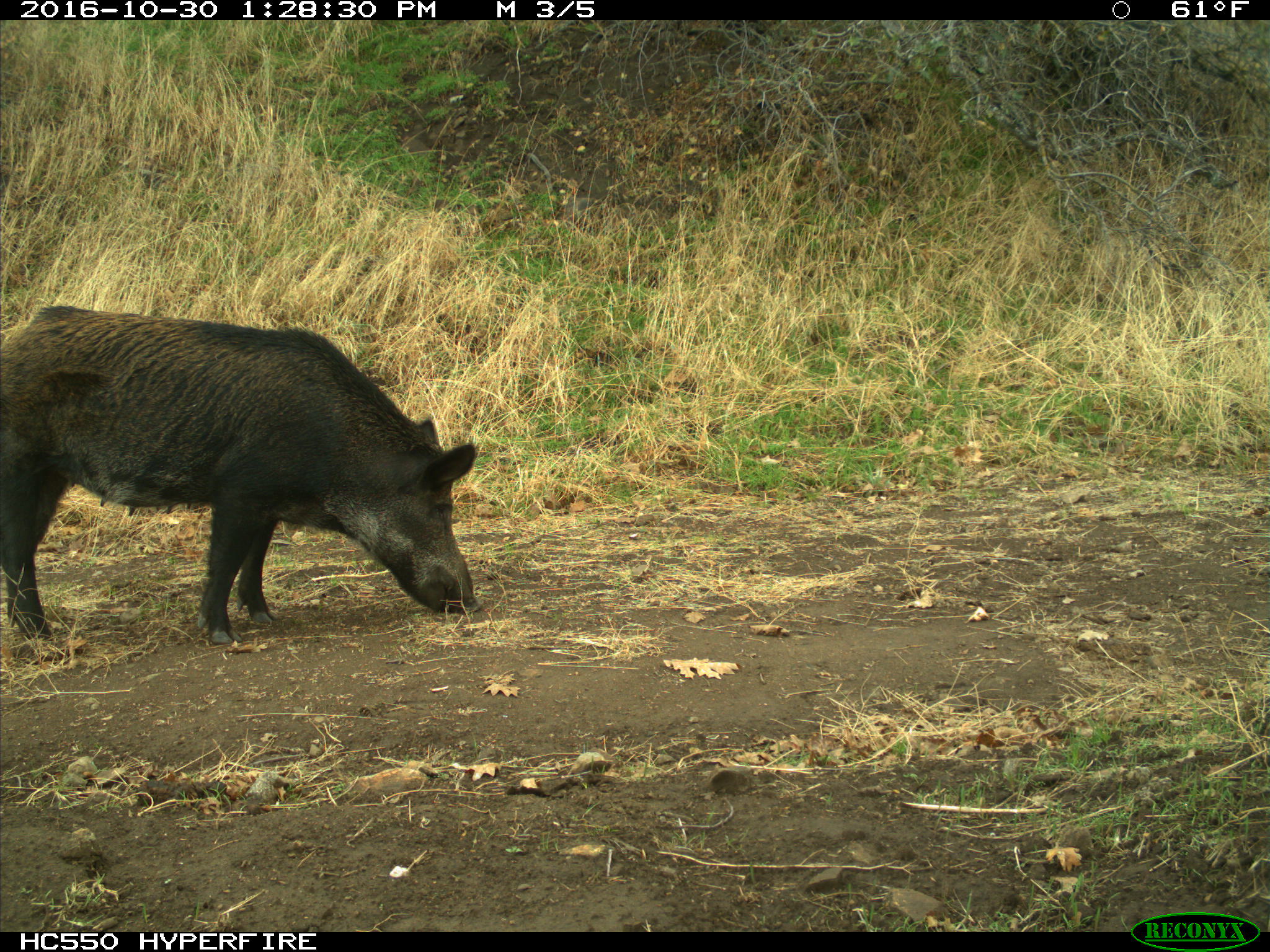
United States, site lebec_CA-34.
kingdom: Animalia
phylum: Chordata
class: Mammalia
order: Artiodactyla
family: Suidae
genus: Sus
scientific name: Sus scrofa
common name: wild boar